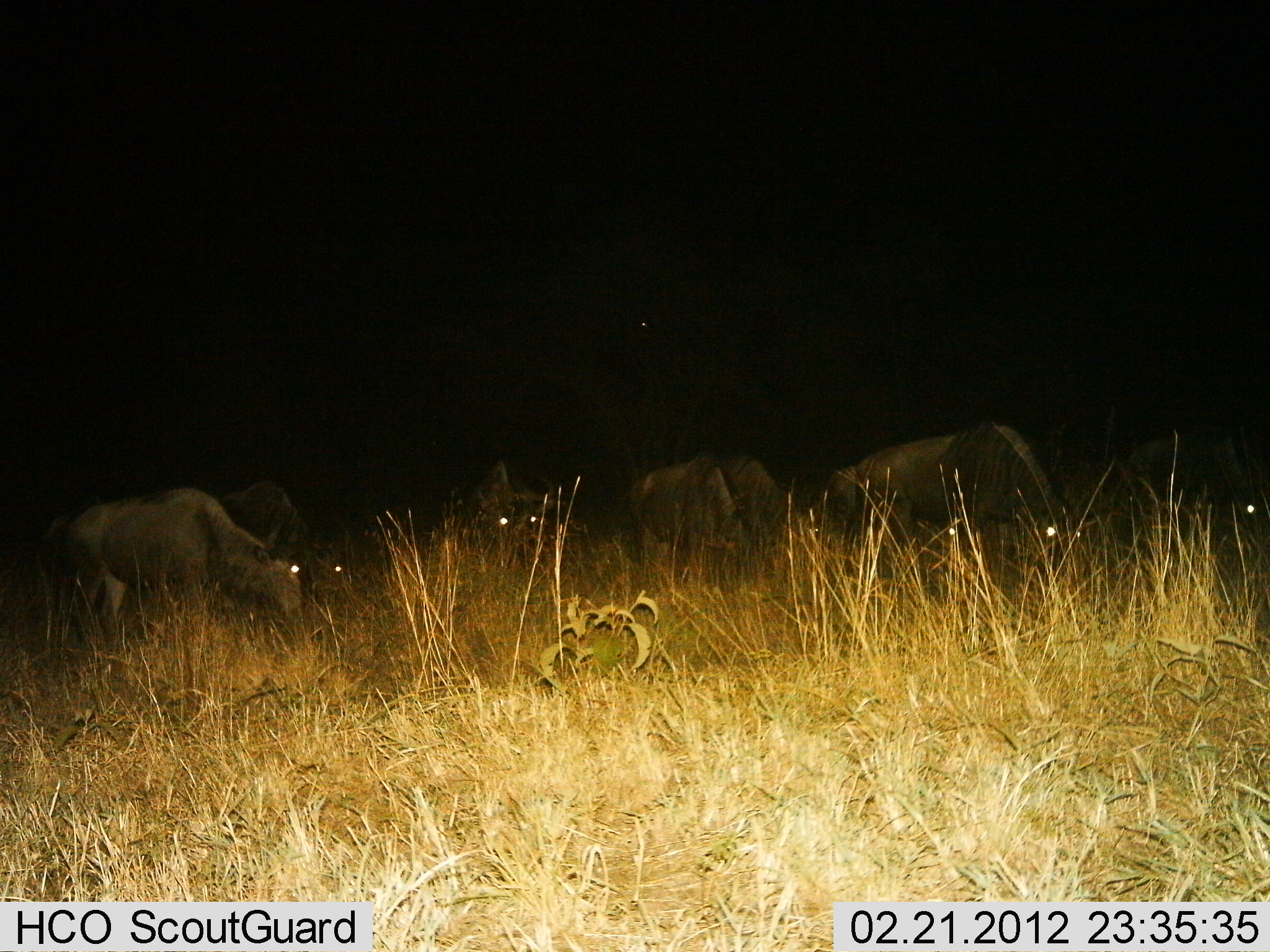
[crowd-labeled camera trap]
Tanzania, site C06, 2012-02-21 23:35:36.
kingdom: Animalia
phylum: Chordata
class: Mammalia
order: Artiodactyla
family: Bovidae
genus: Connochaetes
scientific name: Connochaetes taurinus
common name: blue wildebeest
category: wildebeest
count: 6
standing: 35%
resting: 4%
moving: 8%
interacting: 0%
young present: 0%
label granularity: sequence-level